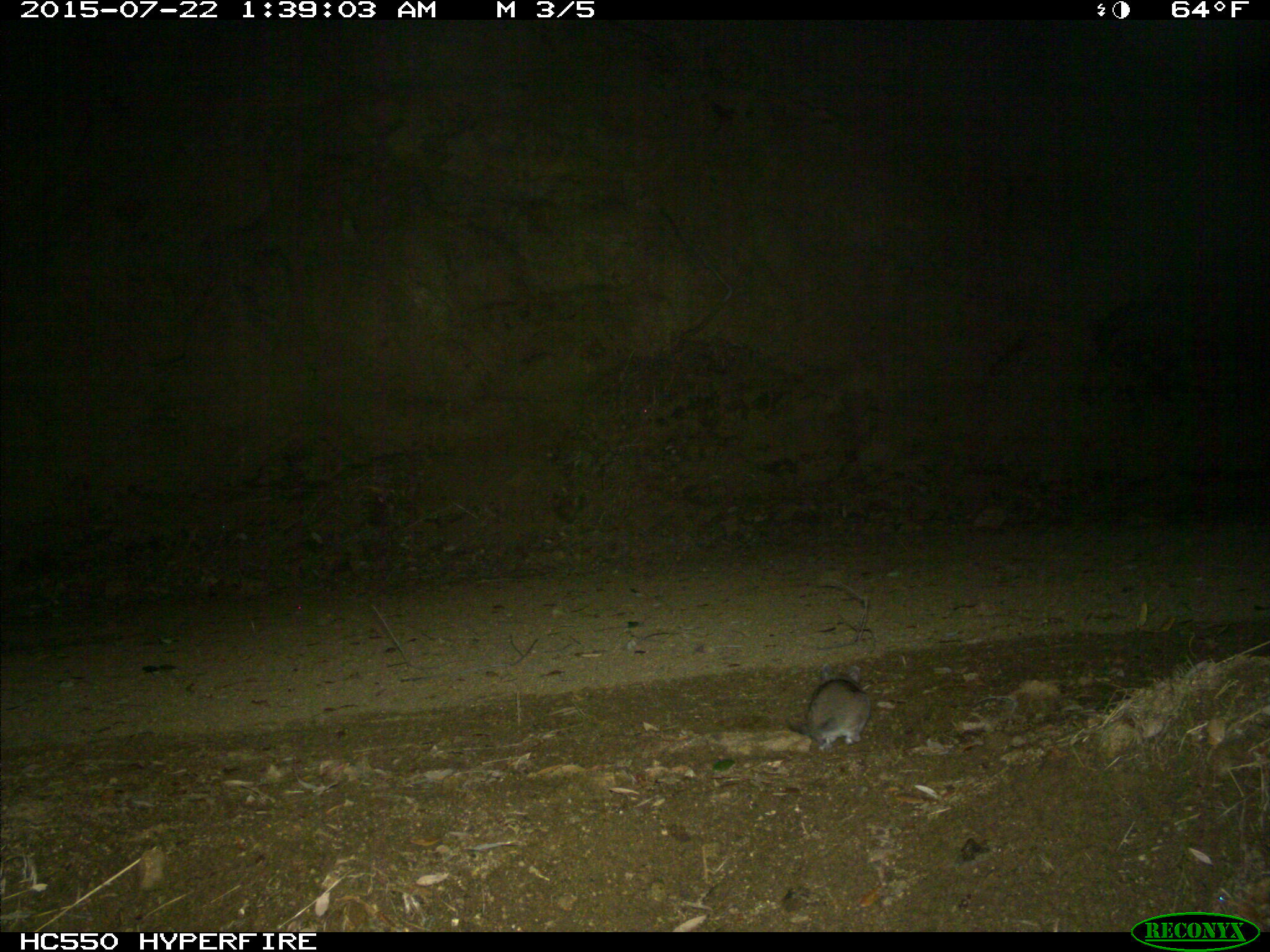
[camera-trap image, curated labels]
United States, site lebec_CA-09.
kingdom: Animalia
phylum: Chordata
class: Mammalia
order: Rodentia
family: Cricetidae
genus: Neotoma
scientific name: Neotoma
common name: pack rat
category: unidentified pack rat